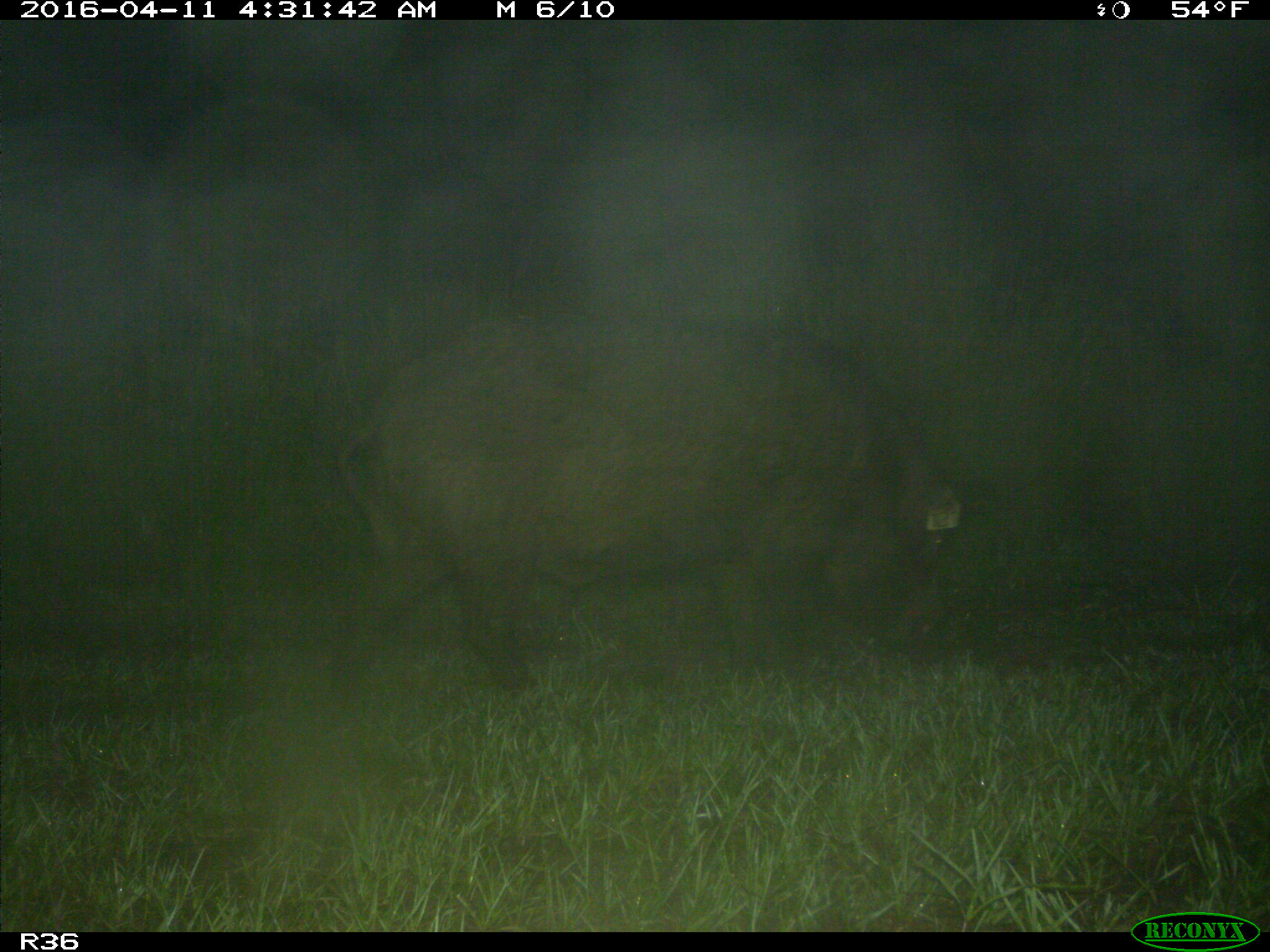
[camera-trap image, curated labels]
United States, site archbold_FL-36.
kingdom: Animalia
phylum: Chordata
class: Mammalia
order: Artiodactyla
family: Suidae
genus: Sus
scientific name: Sus scrofa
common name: wild boar